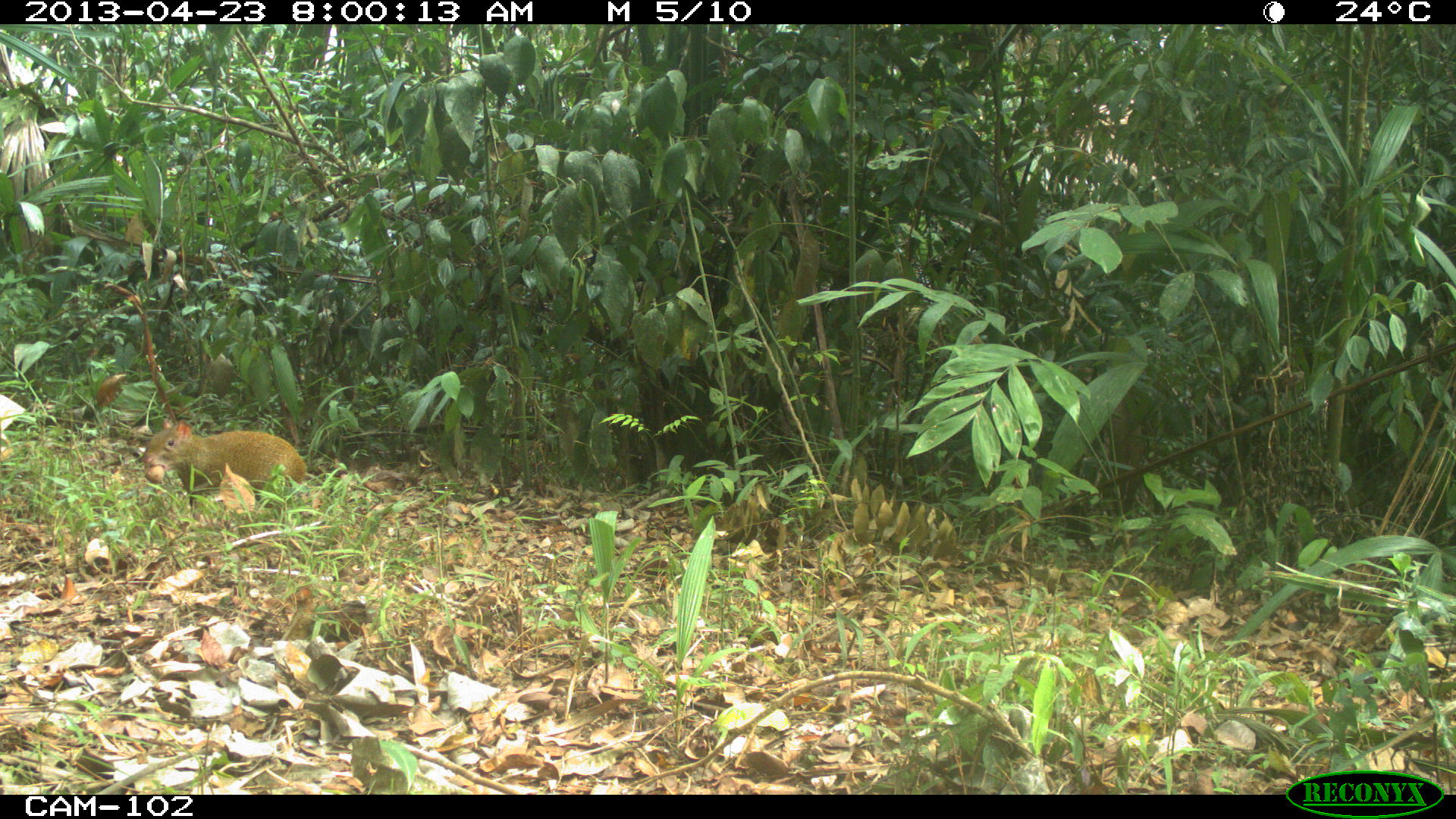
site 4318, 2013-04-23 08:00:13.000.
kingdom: Animalia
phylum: Chordata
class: Mammalia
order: Rodentia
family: Dasyproctidae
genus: Dasyprocta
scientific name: Dasyprocta punctata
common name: central american agouti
Dasyprocta punctata (central american agouti), count 1.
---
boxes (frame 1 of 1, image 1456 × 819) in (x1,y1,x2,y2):
dasyprocta punctata: (141,418,305,509)